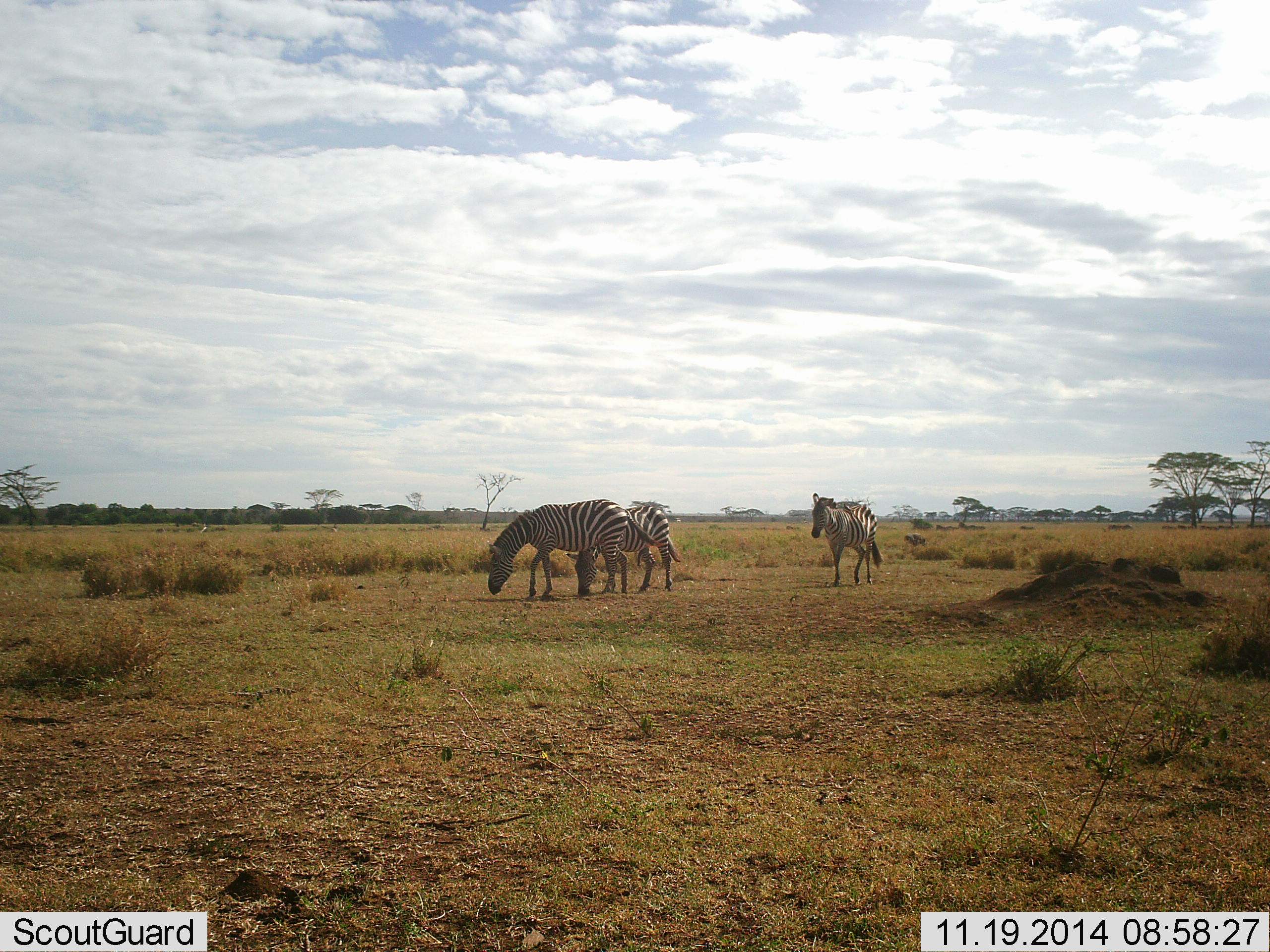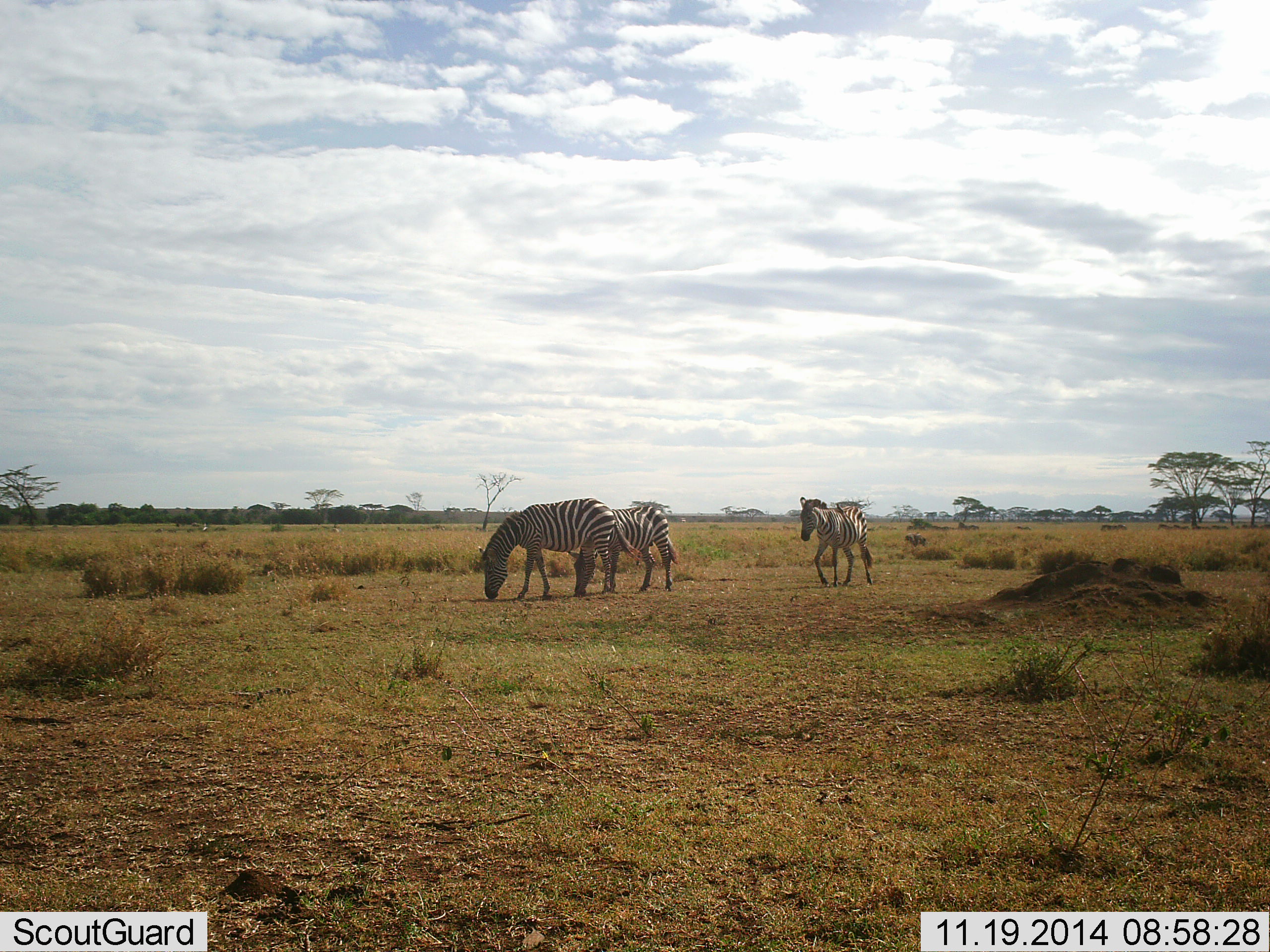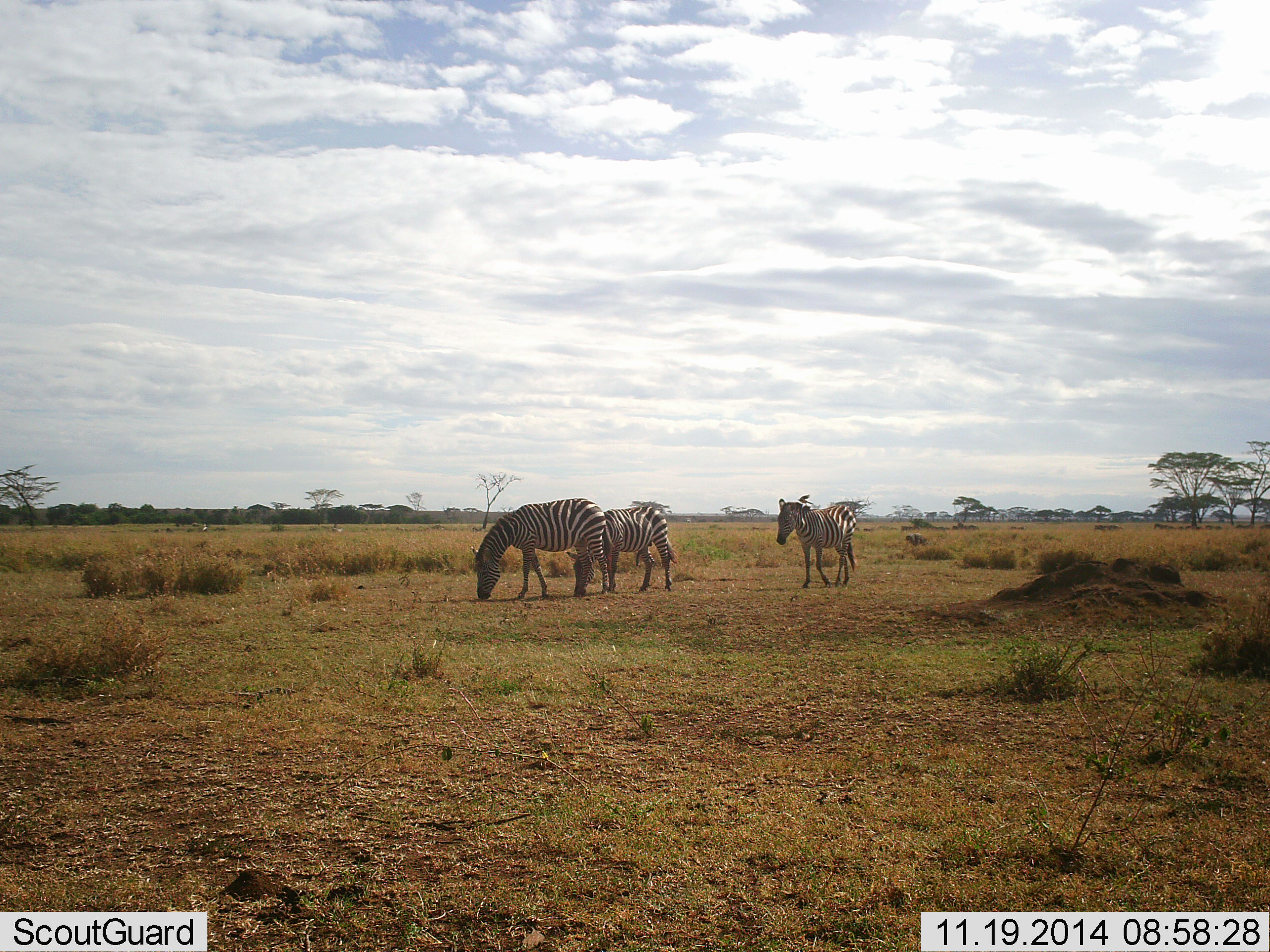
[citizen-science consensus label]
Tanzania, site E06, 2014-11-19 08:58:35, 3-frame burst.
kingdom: Animalia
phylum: Chordata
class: Mammalia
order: Perissodactyla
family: Equidae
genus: Equus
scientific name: Equus quagga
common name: plains zebra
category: zebra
Zebra (plains zebra) (Equus quagga), count 3. Behavior (volunteer vote fractions): standing 36%, resting 7%, moving 57%, interacting 14%. Young present (vote fraction): 0%. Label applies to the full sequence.